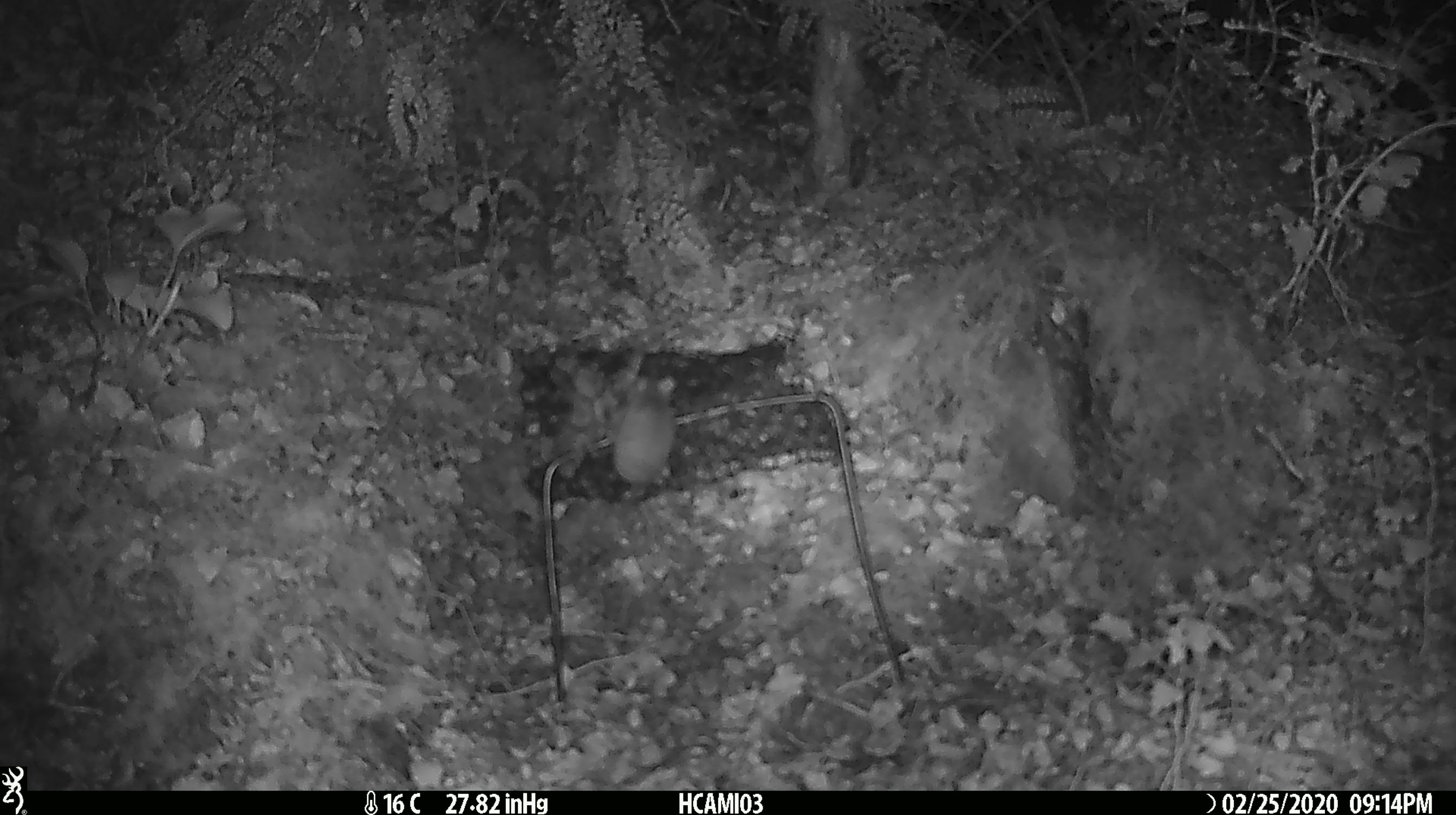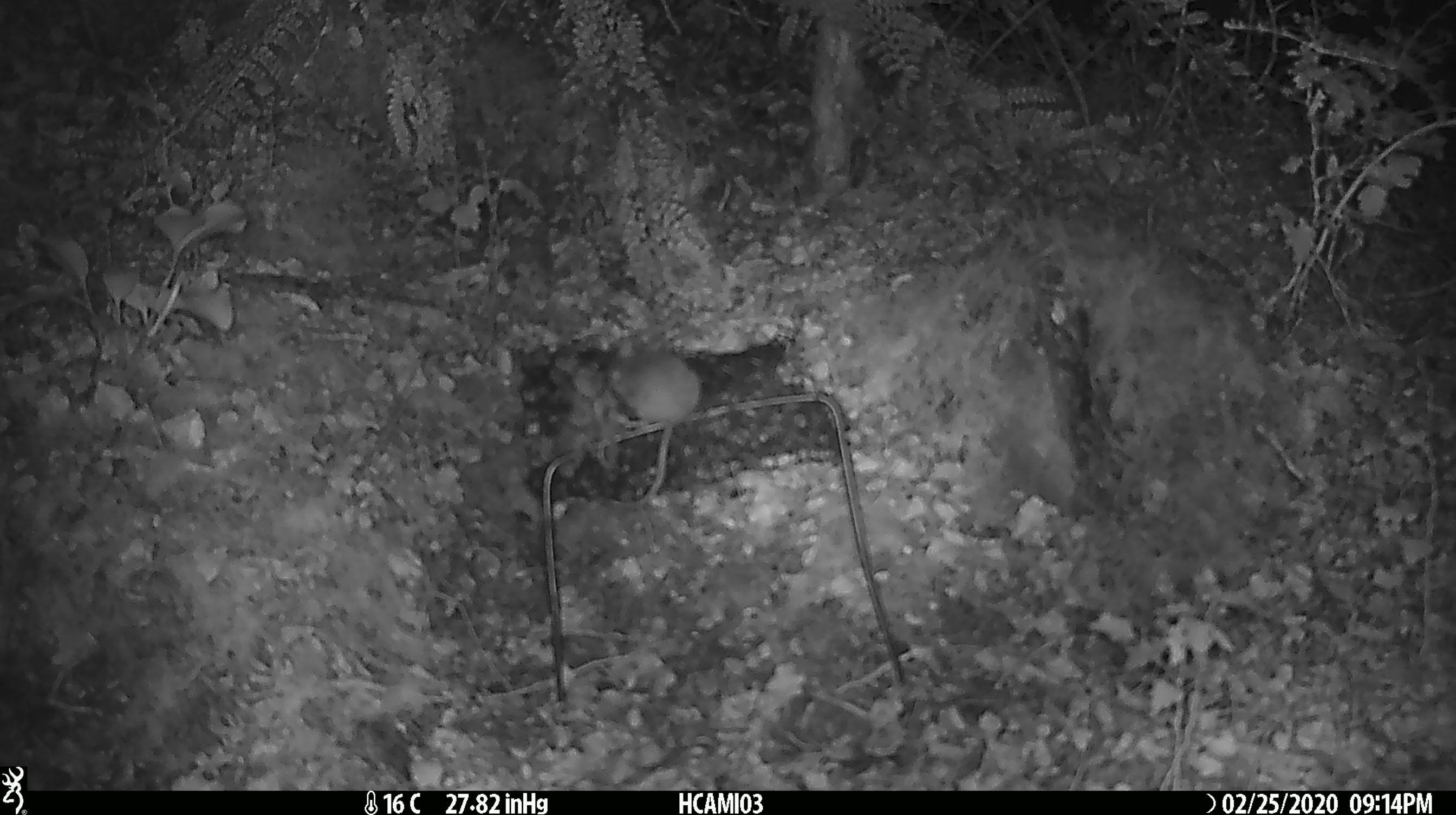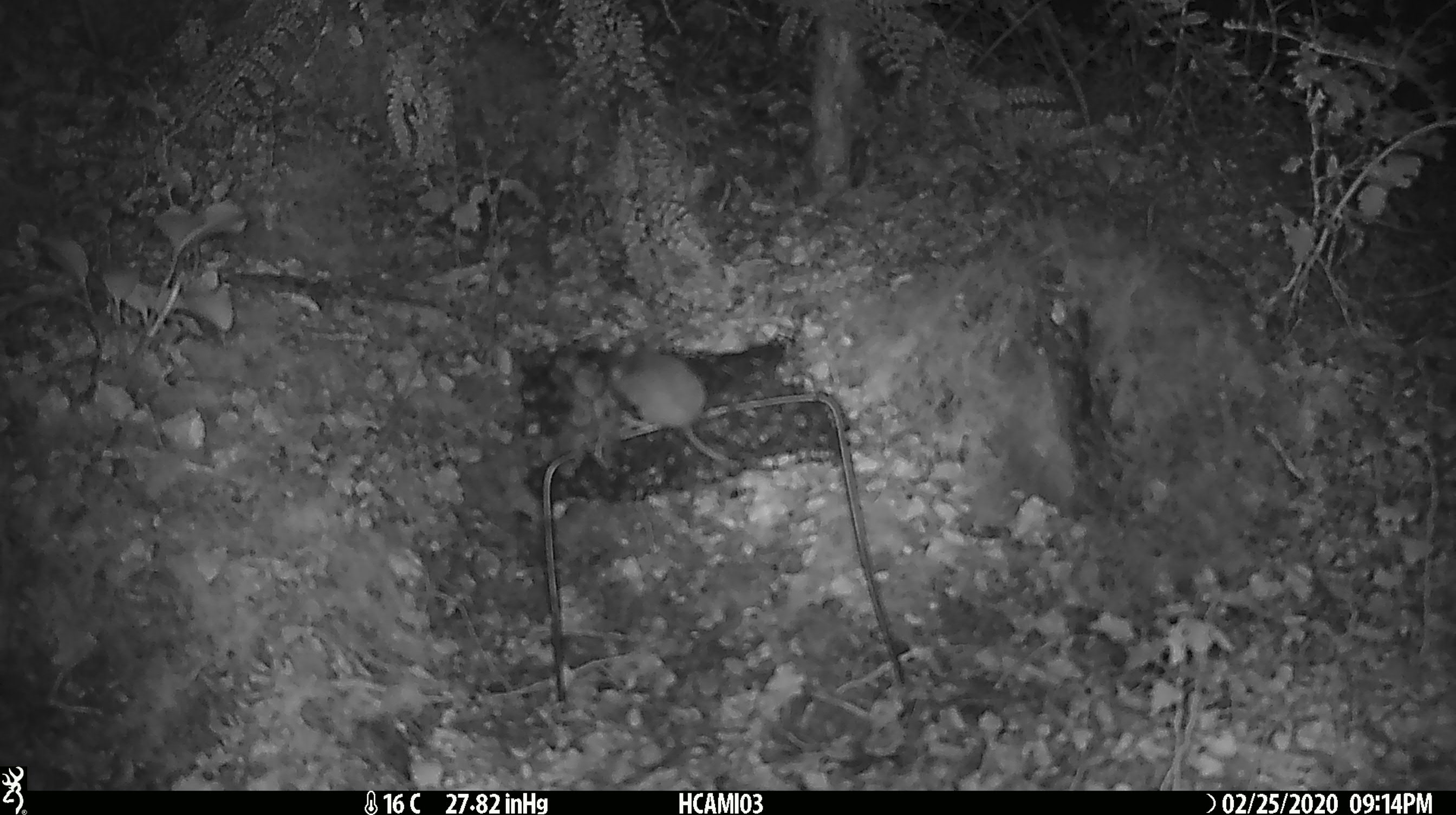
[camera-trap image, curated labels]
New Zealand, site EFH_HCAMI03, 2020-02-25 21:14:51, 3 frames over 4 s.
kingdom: Animalia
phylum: Chordata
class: Mammalia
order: Rodentia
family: Muridae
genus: Mus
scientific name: Mus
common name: mouse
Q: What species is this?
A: Mouse (Mus).